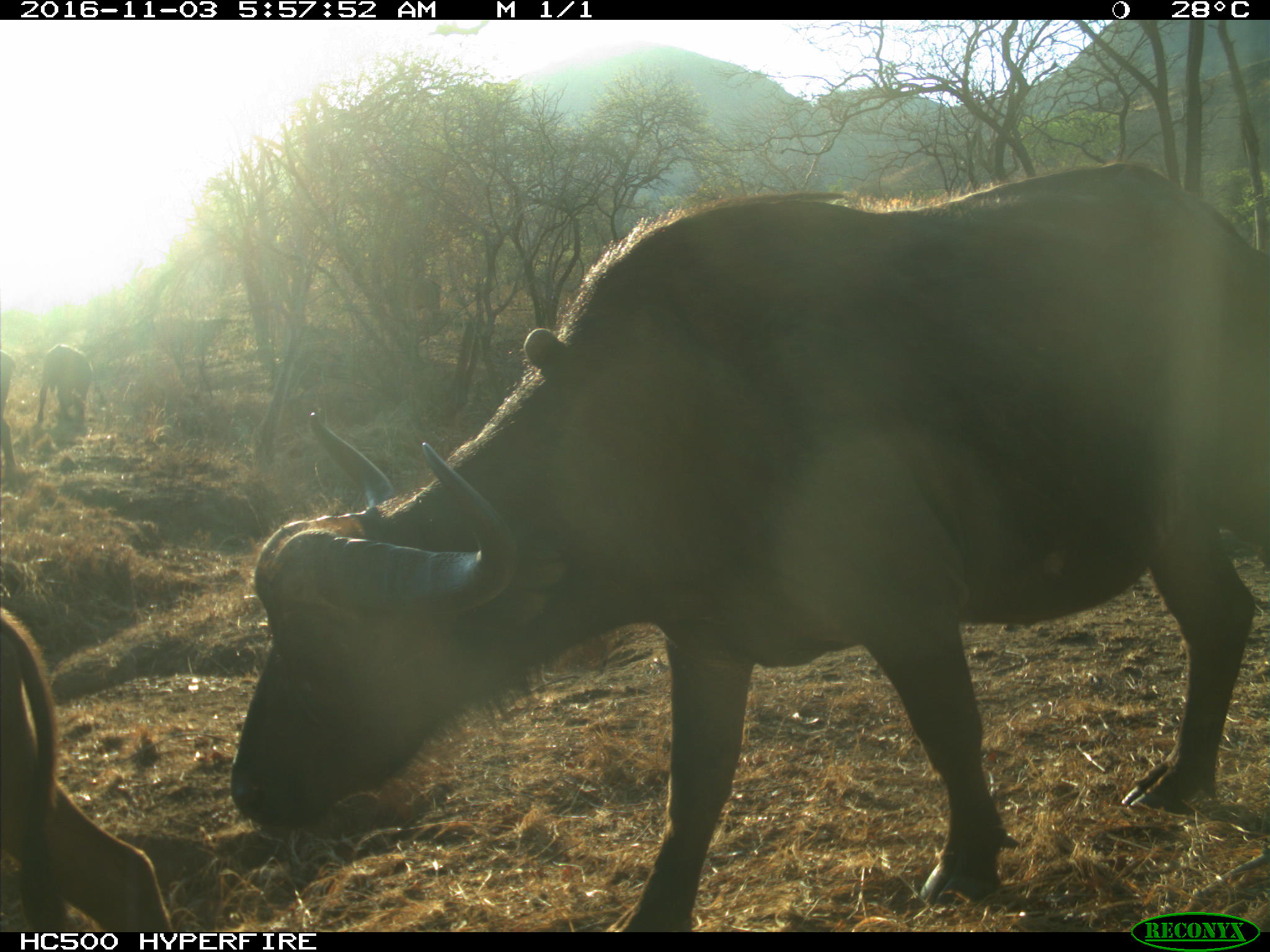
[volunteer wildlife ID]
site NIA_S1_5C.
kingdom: Animalia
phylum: Chordata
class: Mammalia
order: Artiodactyla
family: Bovidae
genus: Syncerus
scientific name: Syncerus caffer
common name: african buffalo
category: buffalo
Buffalo (african buffalo) (Syncerus caffer), count 4. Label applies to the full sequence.